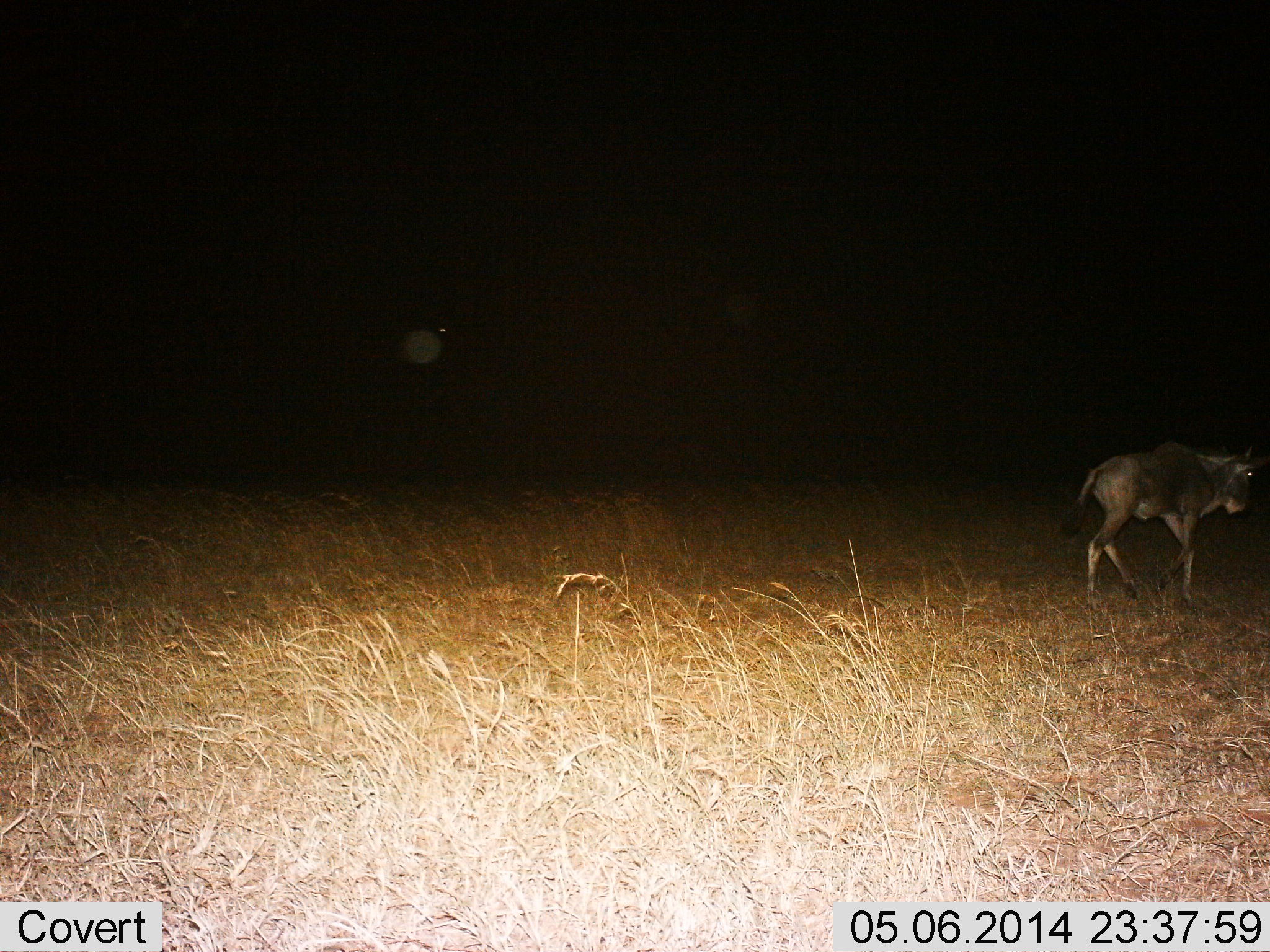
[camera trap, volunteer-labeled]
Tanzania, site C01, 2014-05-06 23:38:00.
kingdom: Animalia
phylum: Chordata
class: Mammalia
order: Artiodactyla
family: Bovidae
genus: Connochaetes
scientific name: Connochaetes taurinus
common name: blue wildebeest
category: wildebeest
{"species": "wildebeest (blue wildebeest) (Connochaetes taurinus)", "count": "1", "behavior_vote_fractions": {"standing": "20%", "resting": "0%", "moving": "80%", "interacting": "0%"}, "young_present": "20%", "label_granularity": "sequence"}